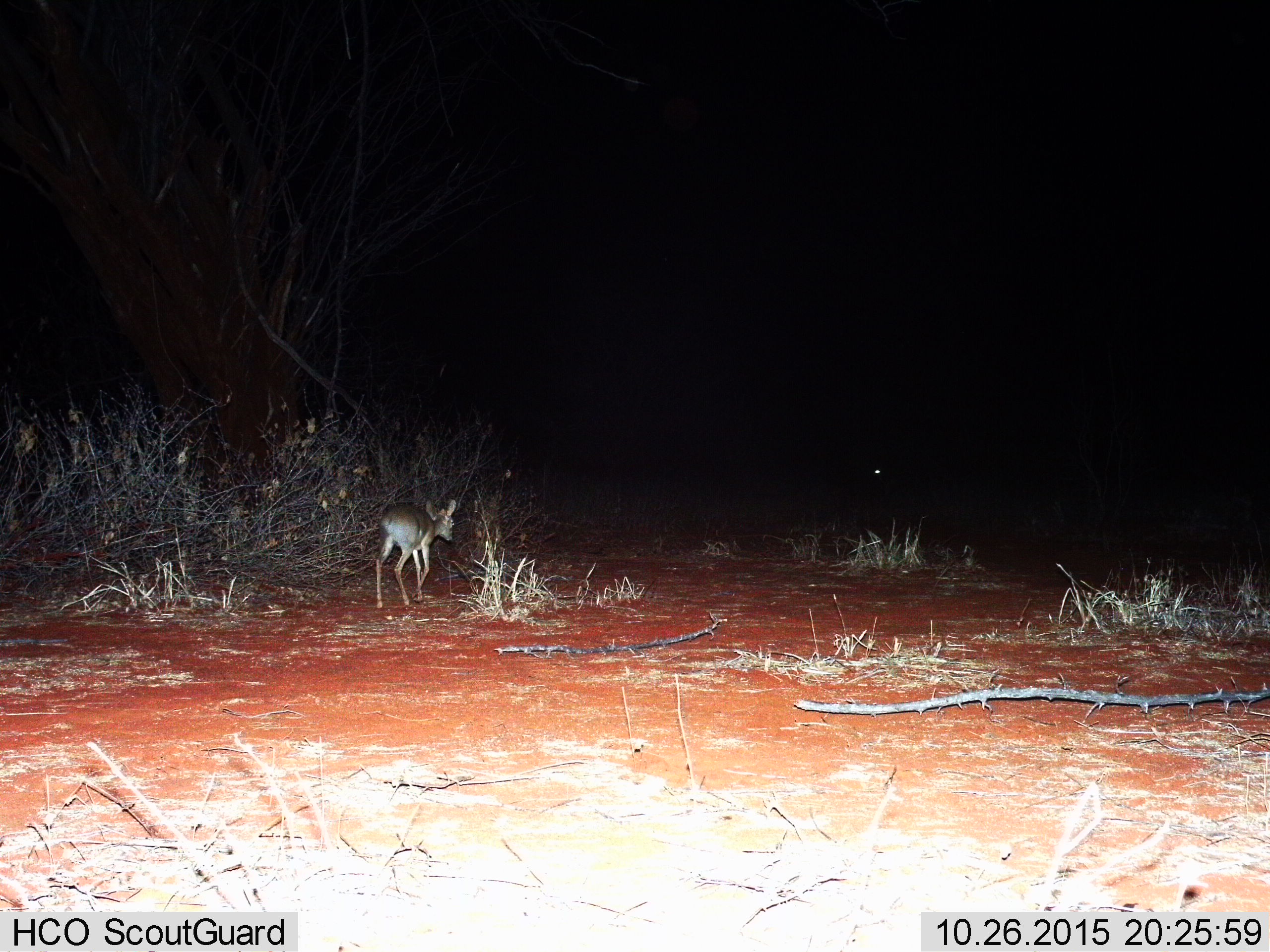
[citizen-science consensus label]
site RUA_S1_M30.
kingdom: Animalia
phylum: Chordata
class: Mammalia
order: Artiodactyla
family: Bovidae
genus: Madoqua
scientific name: Madoqua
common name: dik-dik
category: dikdik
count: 1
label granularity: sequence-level